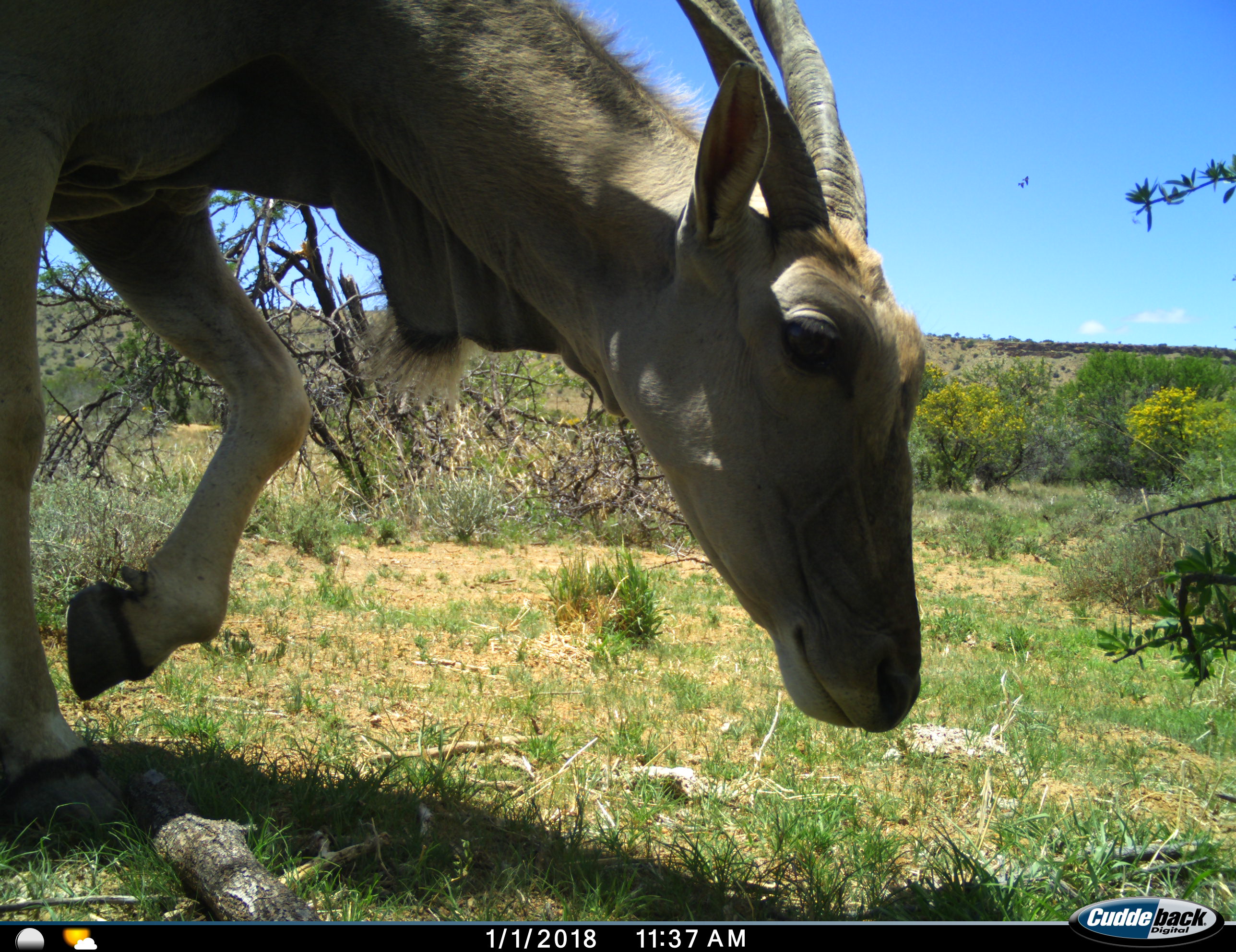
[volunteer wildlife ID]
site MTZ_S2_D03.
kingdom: Animalia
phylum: Chordata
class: Mammalia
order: Artiodactyla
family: Bovidae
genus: Tragelaphus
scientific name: Tragelaphus oryx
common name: eland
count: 1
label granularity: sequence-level